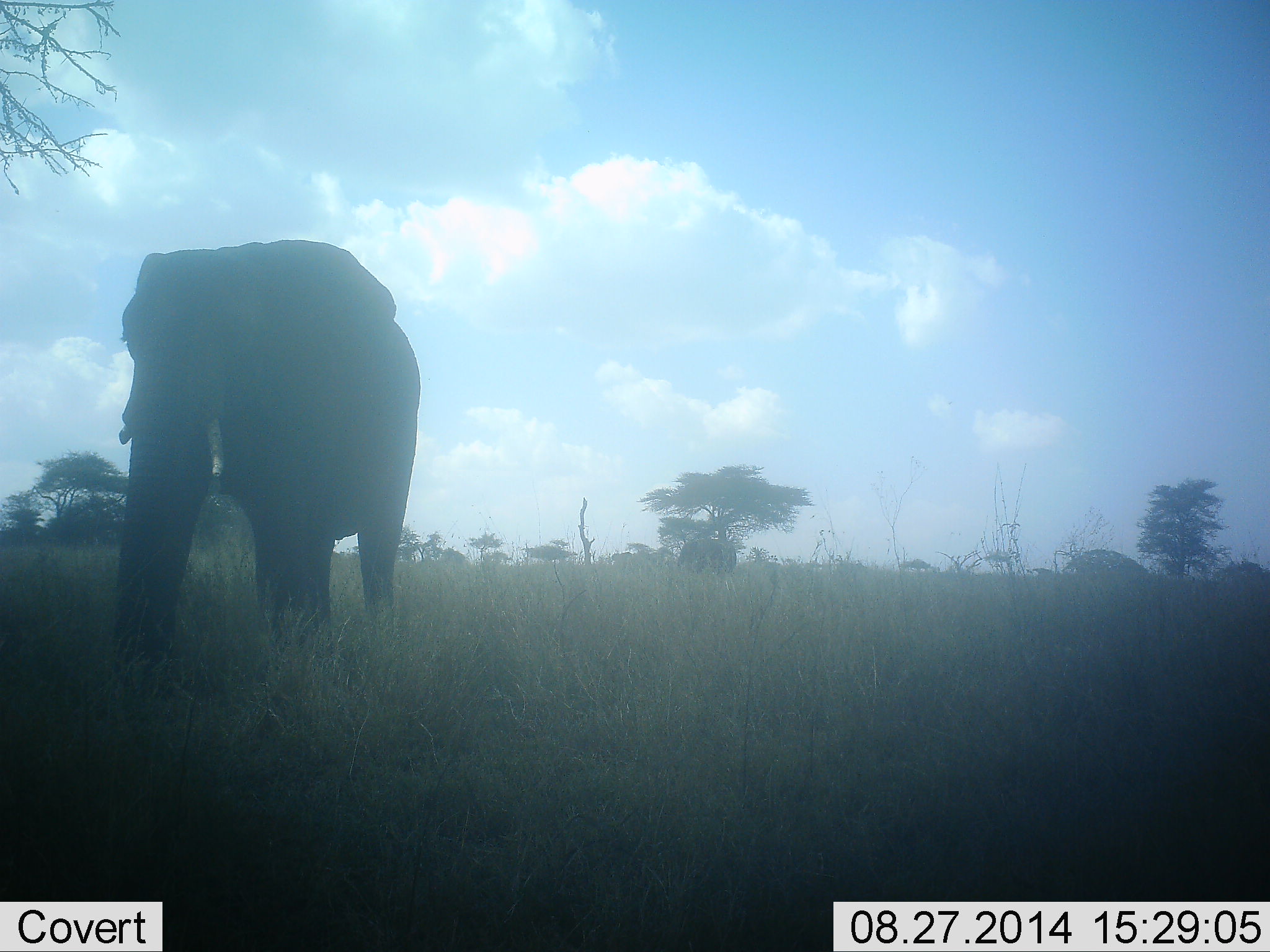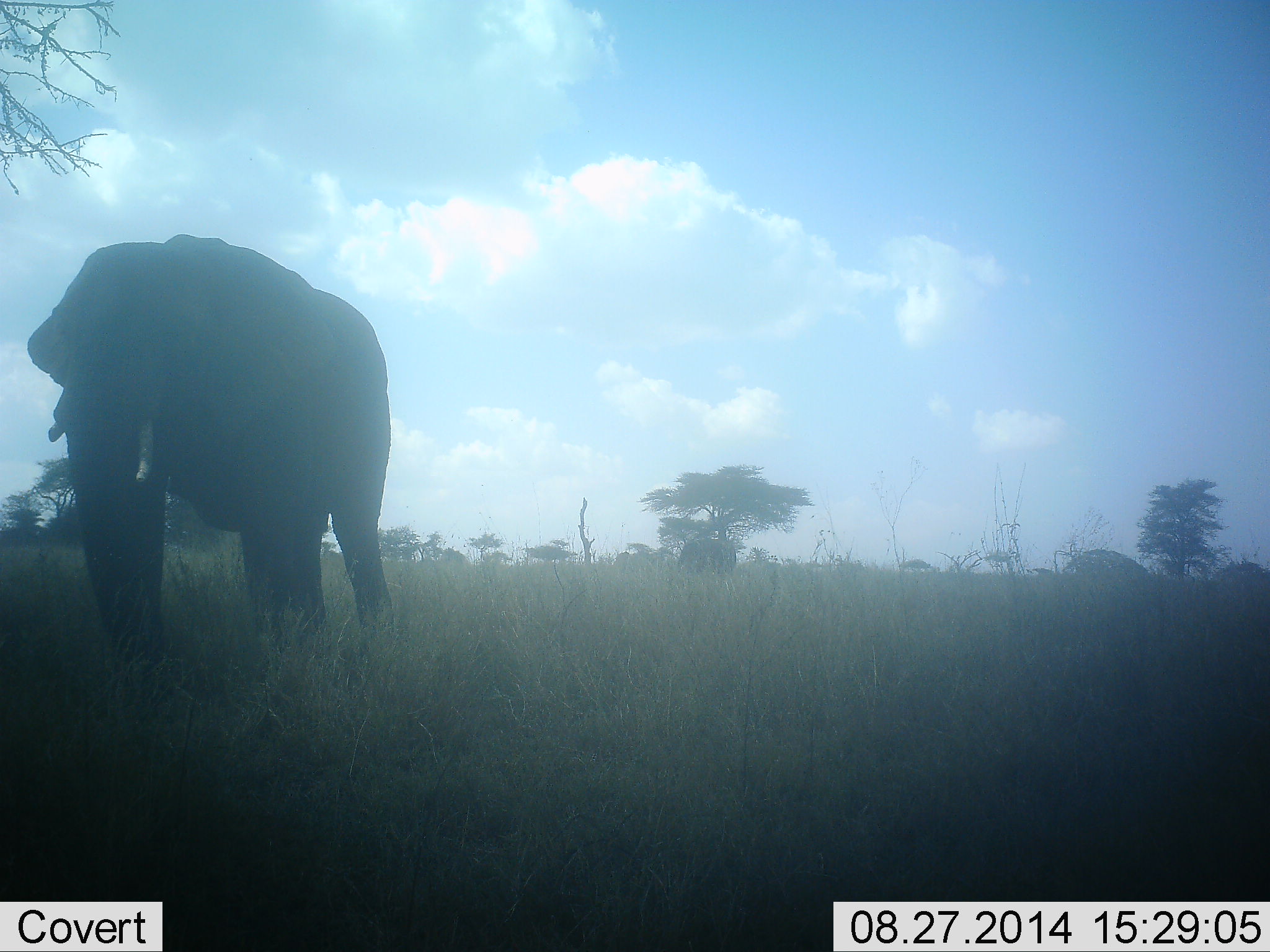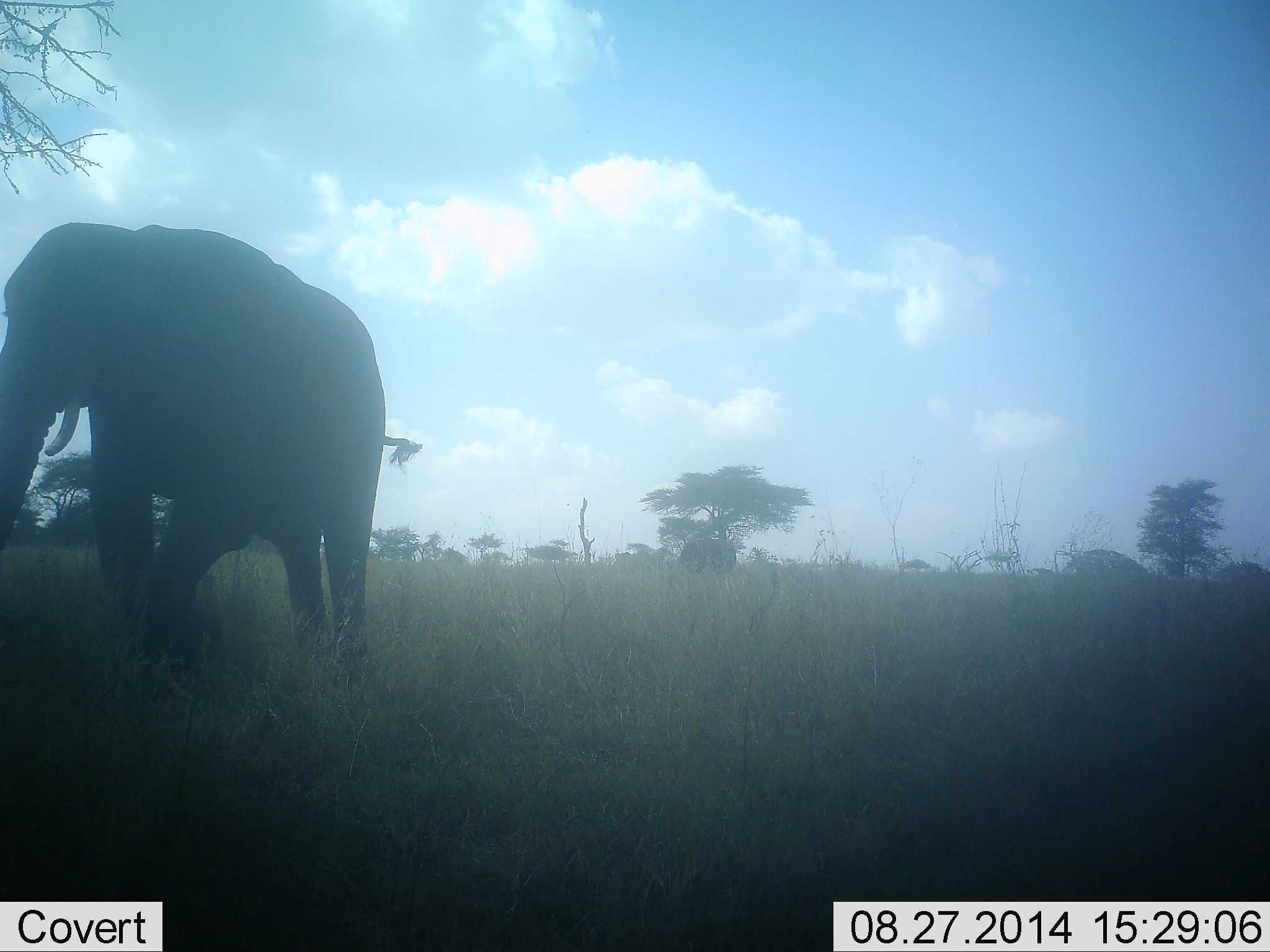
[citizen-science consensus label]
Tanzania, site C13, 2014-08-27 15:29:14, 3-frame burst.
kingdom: Animalia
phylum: Chordata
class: Mammalia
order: Proboscidea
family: Elephantidae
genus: Loxodonta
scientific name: Loxodonta africana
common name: african bush elephant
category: elephant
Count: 1.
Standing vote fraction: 30%.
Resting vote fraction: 0%.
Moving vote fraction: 80%.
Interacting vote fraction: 0%.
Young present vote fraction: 0%.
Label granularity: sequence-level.